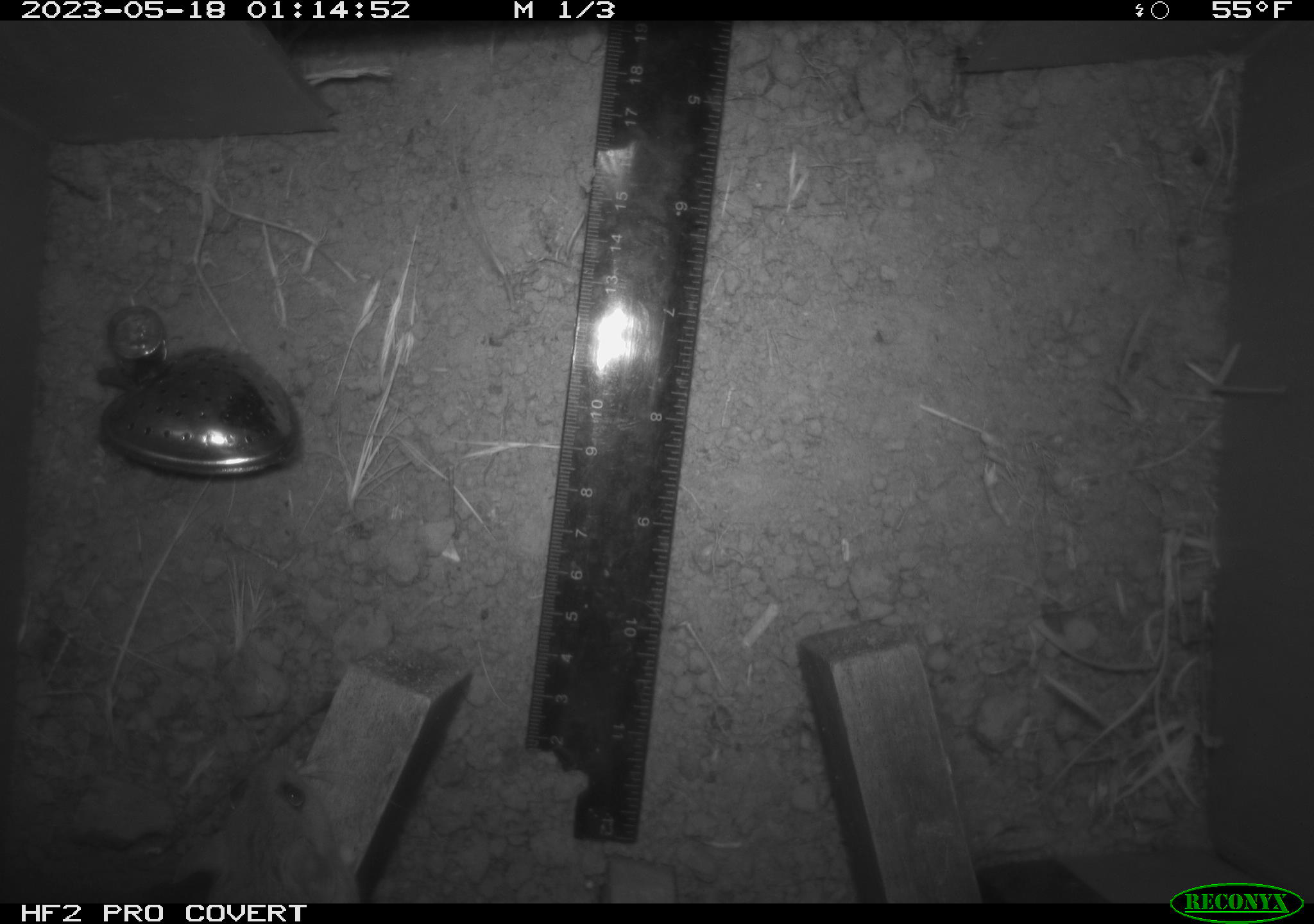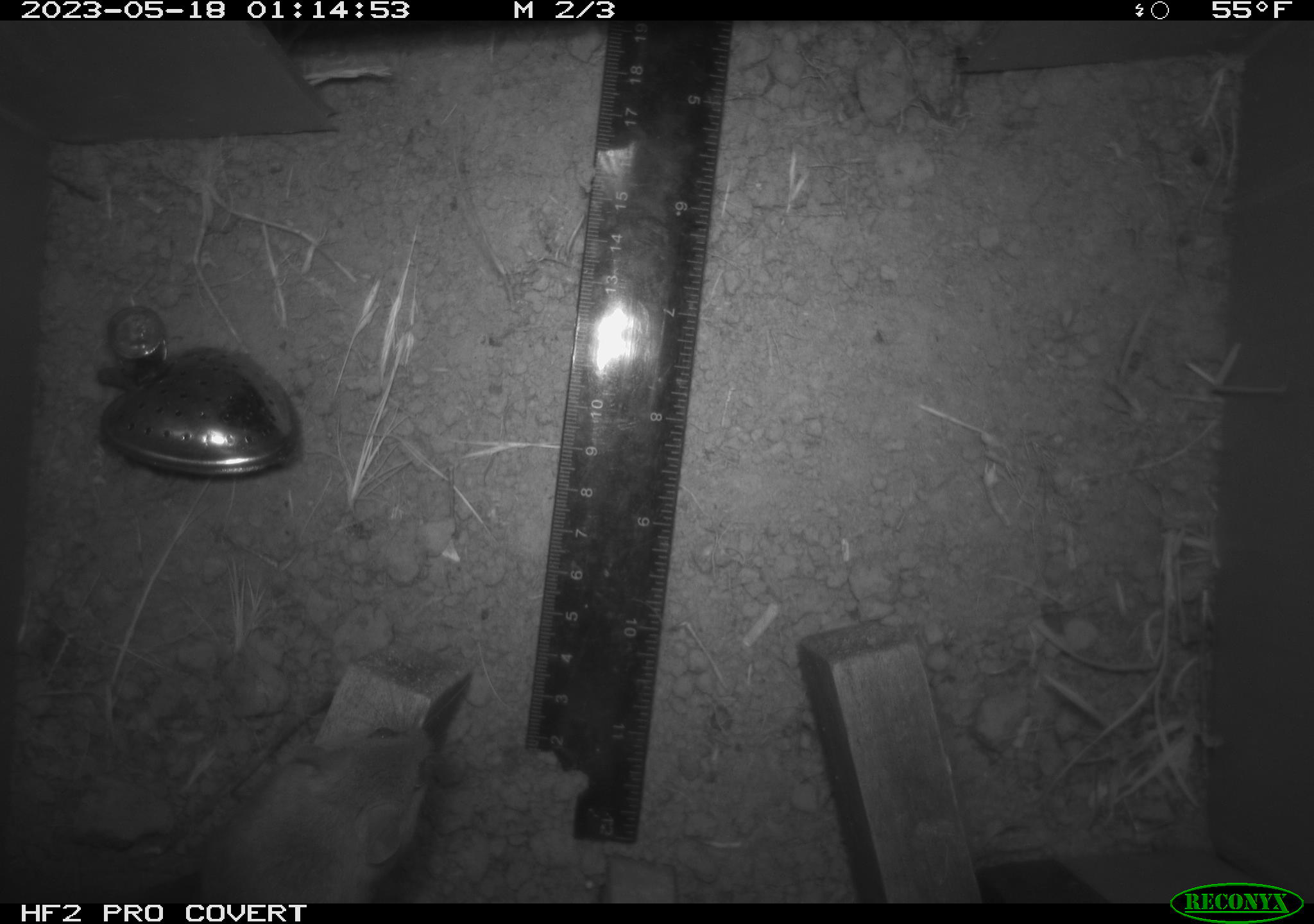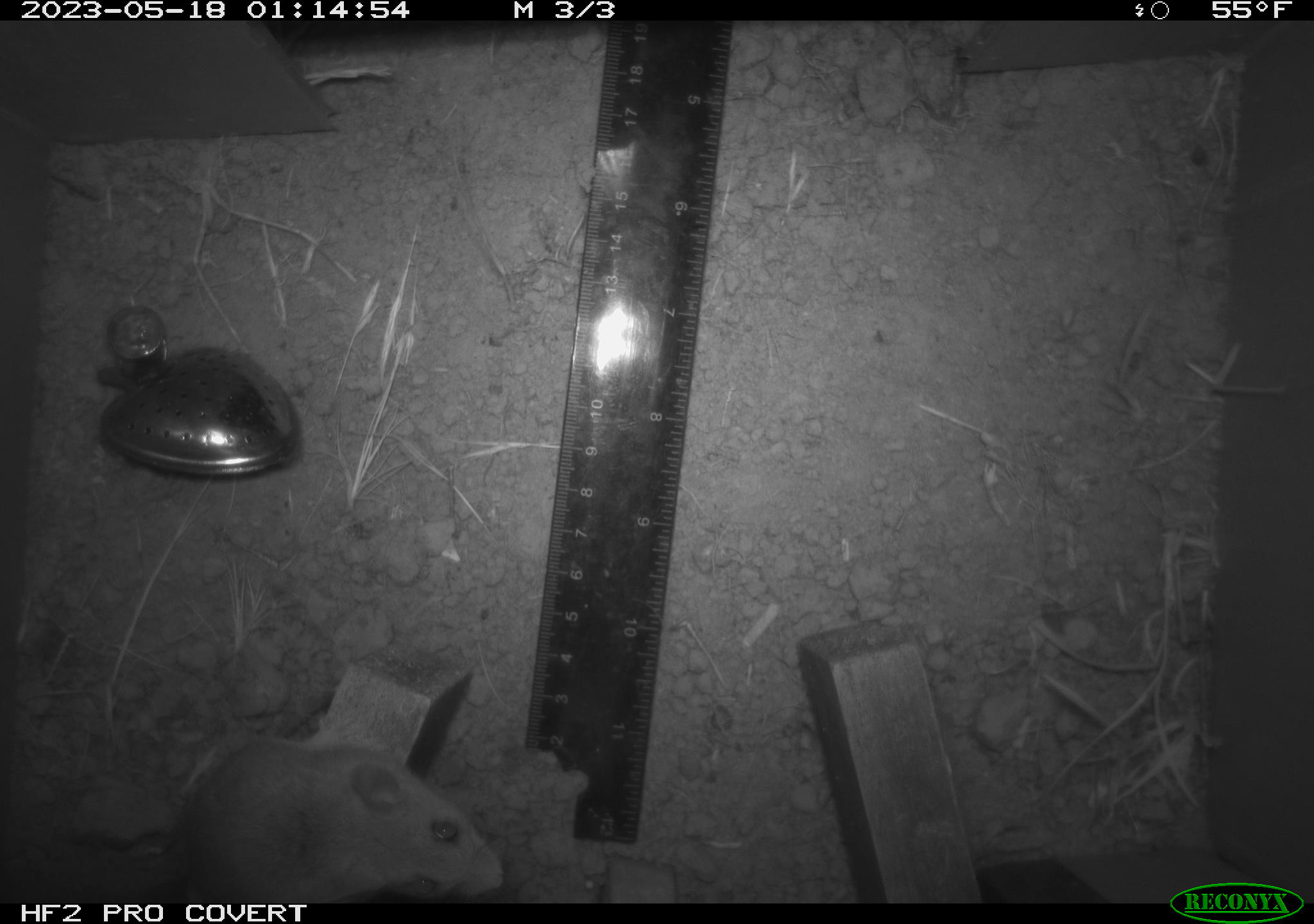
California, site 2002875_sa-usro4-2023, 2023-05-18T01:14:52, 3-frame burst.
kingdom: Animalia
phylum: Chordata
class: Mammalia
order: Rodentia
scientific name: Rodentia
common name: mouse species